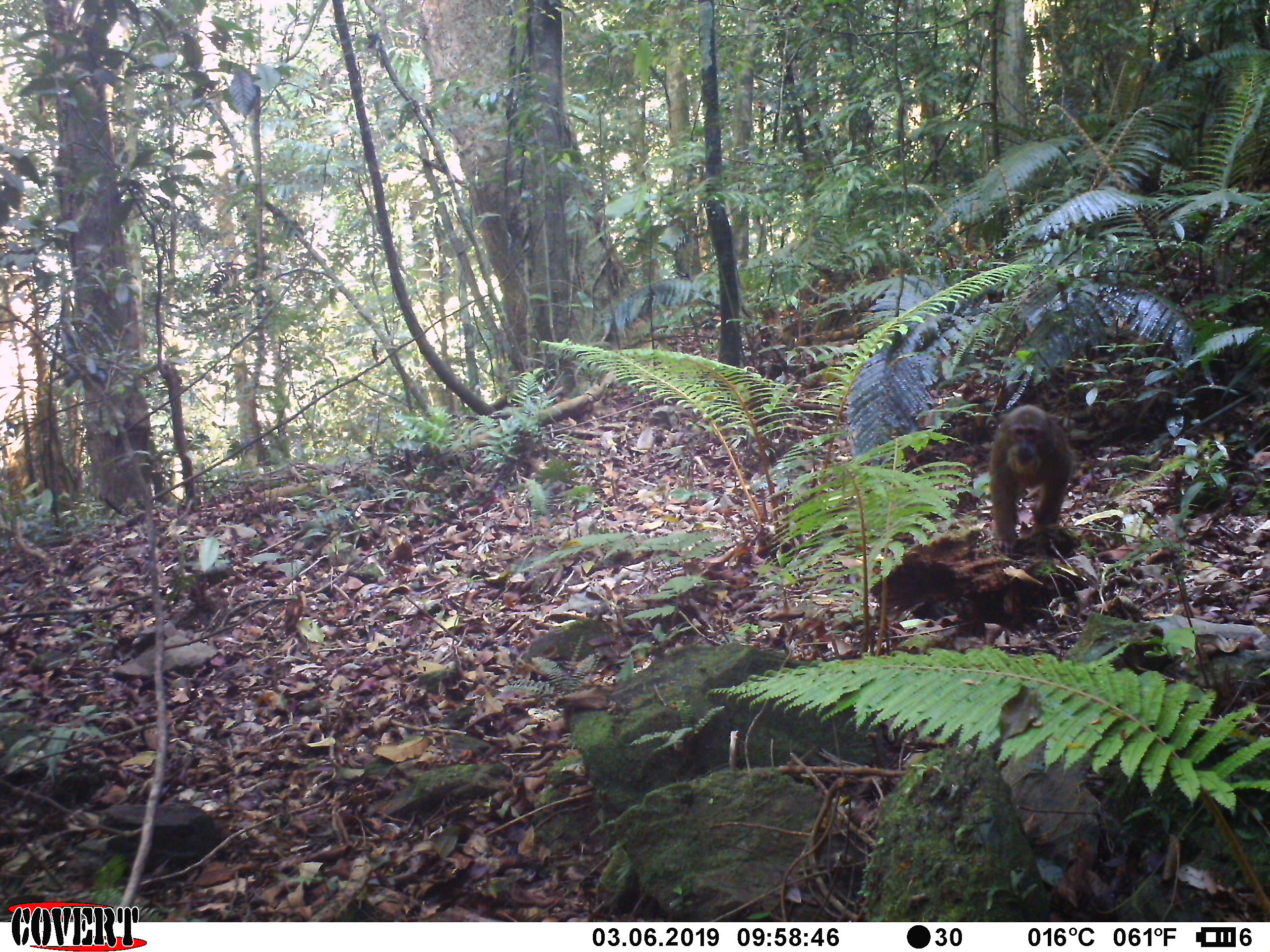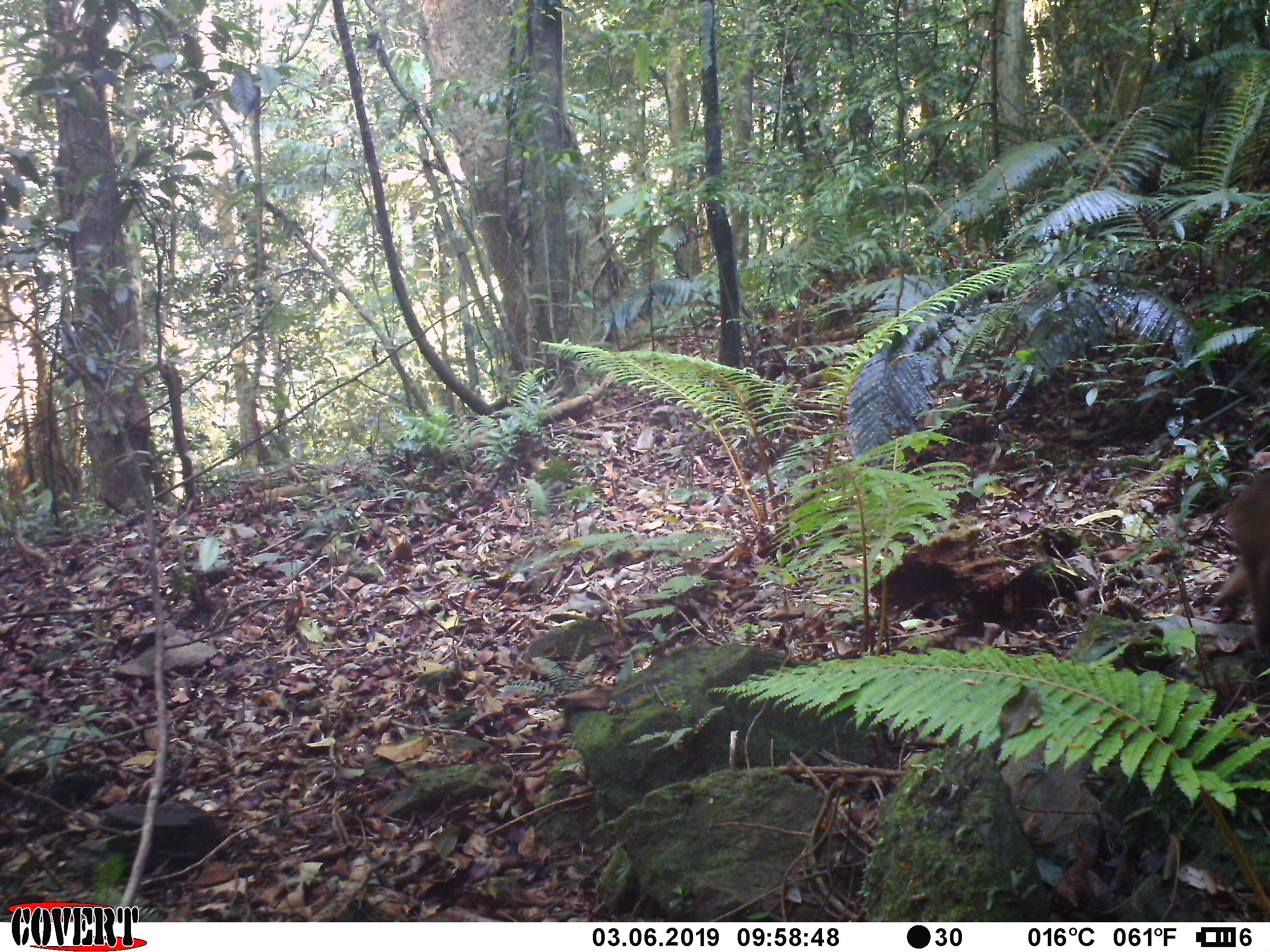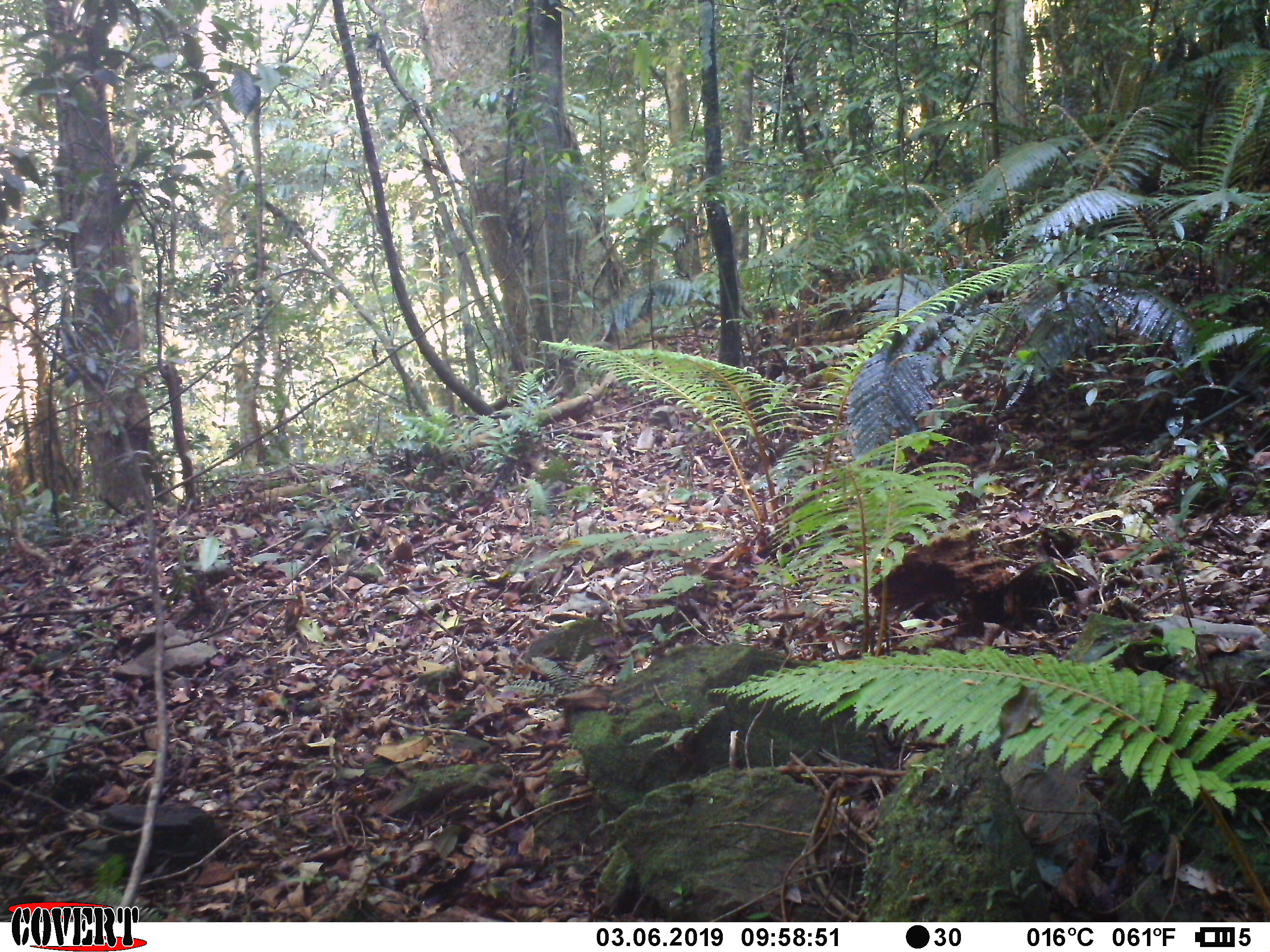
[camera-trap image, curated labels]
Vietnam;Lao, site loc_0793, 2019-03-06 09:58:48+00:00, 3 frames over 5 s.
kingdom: Animalia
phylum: Chordata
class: Mammalia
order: Primates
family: Cercopithecidae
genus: Macaca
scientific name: Macaca arctoides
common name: stump-tailed macaque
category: stump tailed macaque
Stump tailed macaque (stump-tailed macaque) (Macaca arctoides). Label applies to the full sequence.